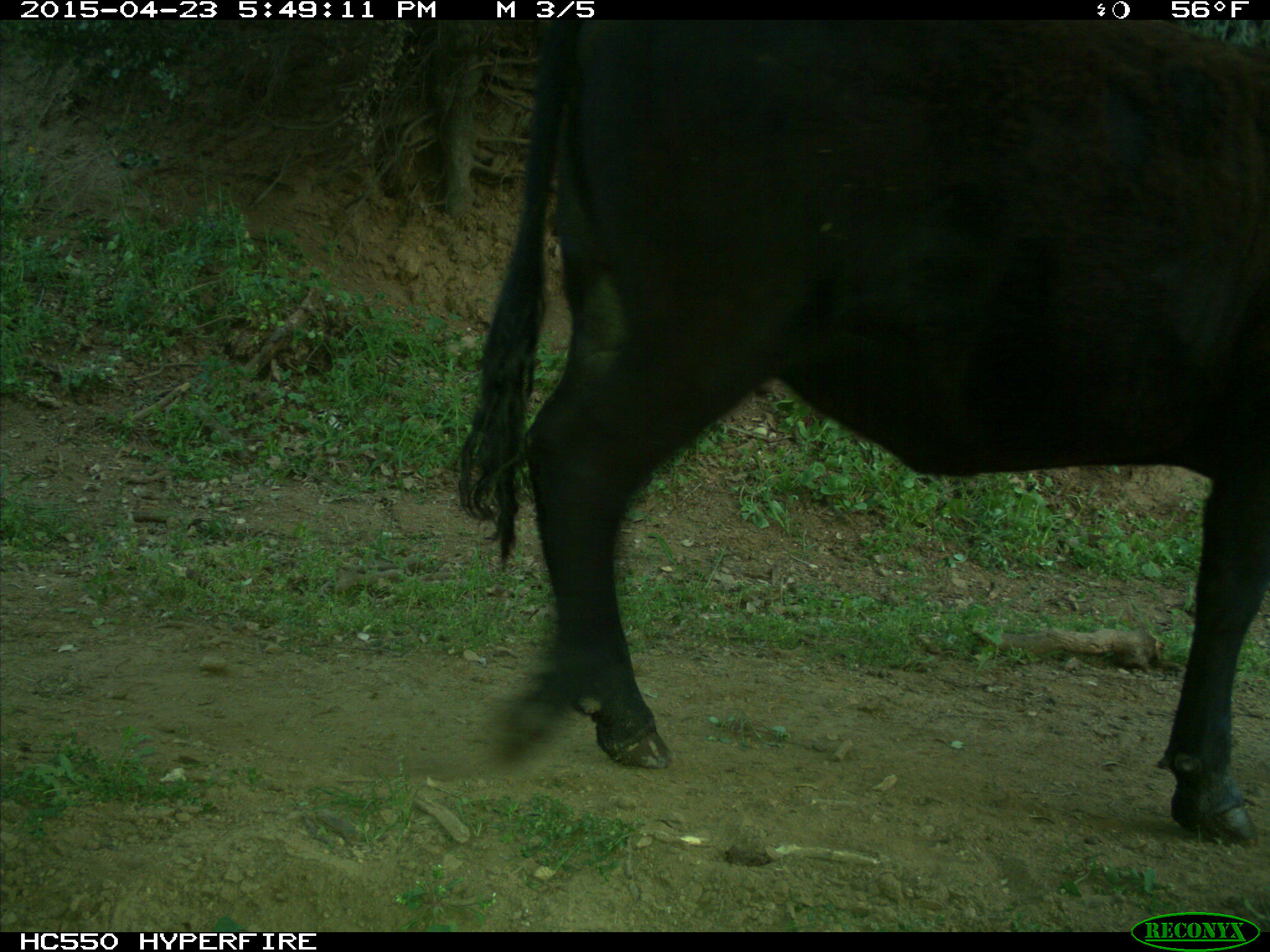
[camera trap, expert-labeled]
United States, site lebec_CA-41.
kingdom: Animalia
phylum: Chordata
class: Mammalia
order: Artiodactyla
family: Bovidae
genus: Bos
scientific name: Bos taurus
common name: domestic cow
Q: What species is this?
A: Bos taurus (domestic cow).